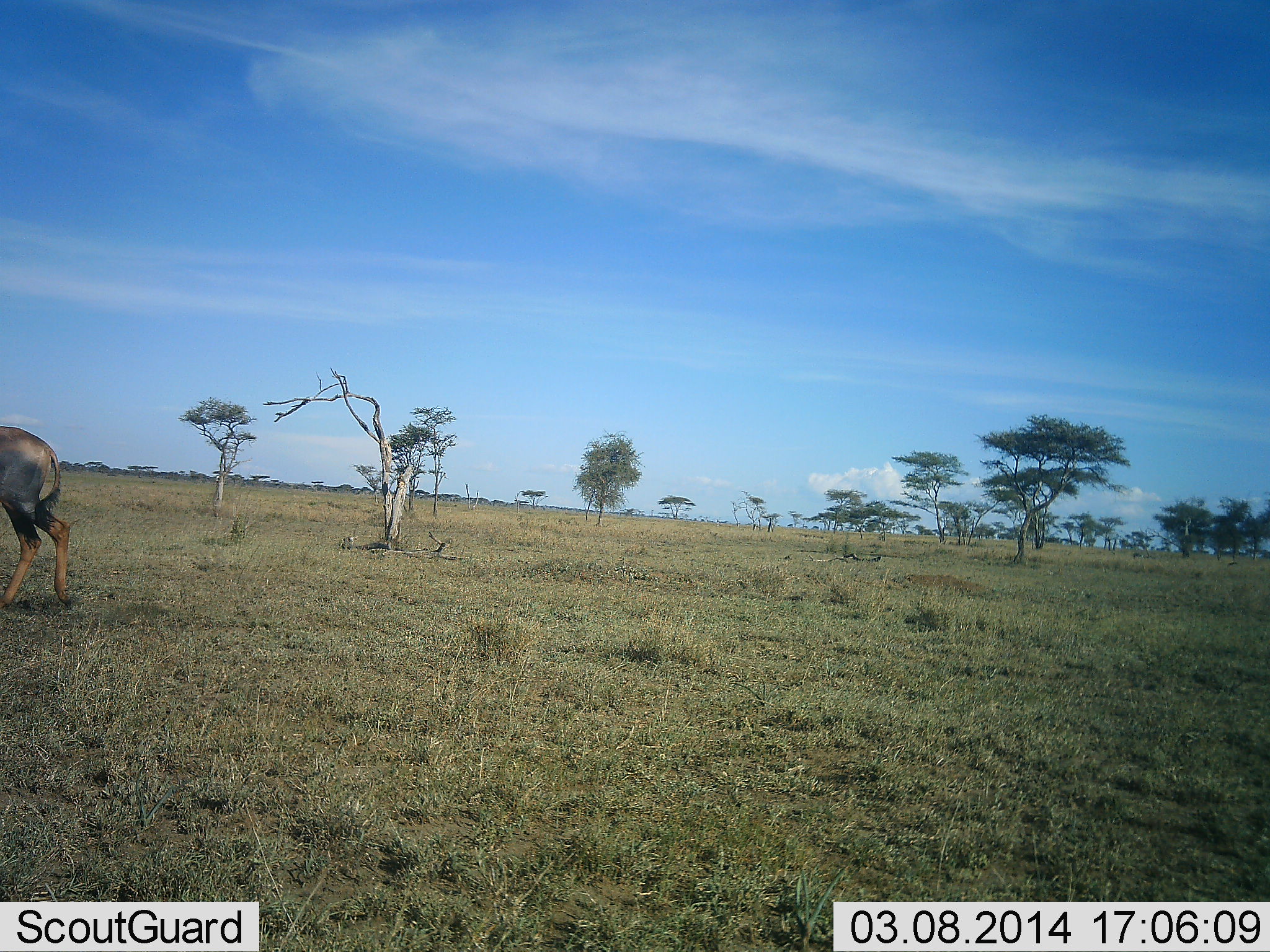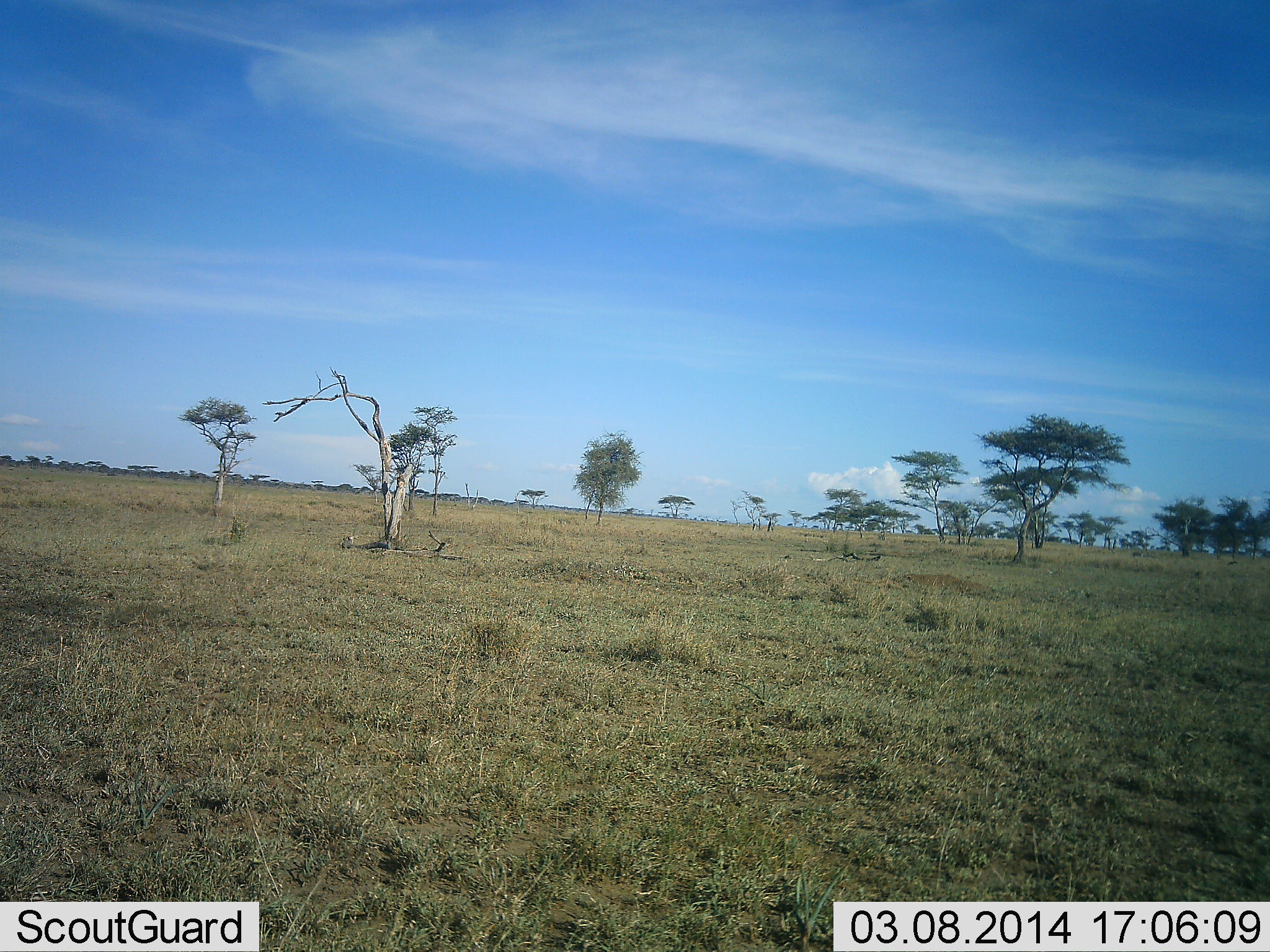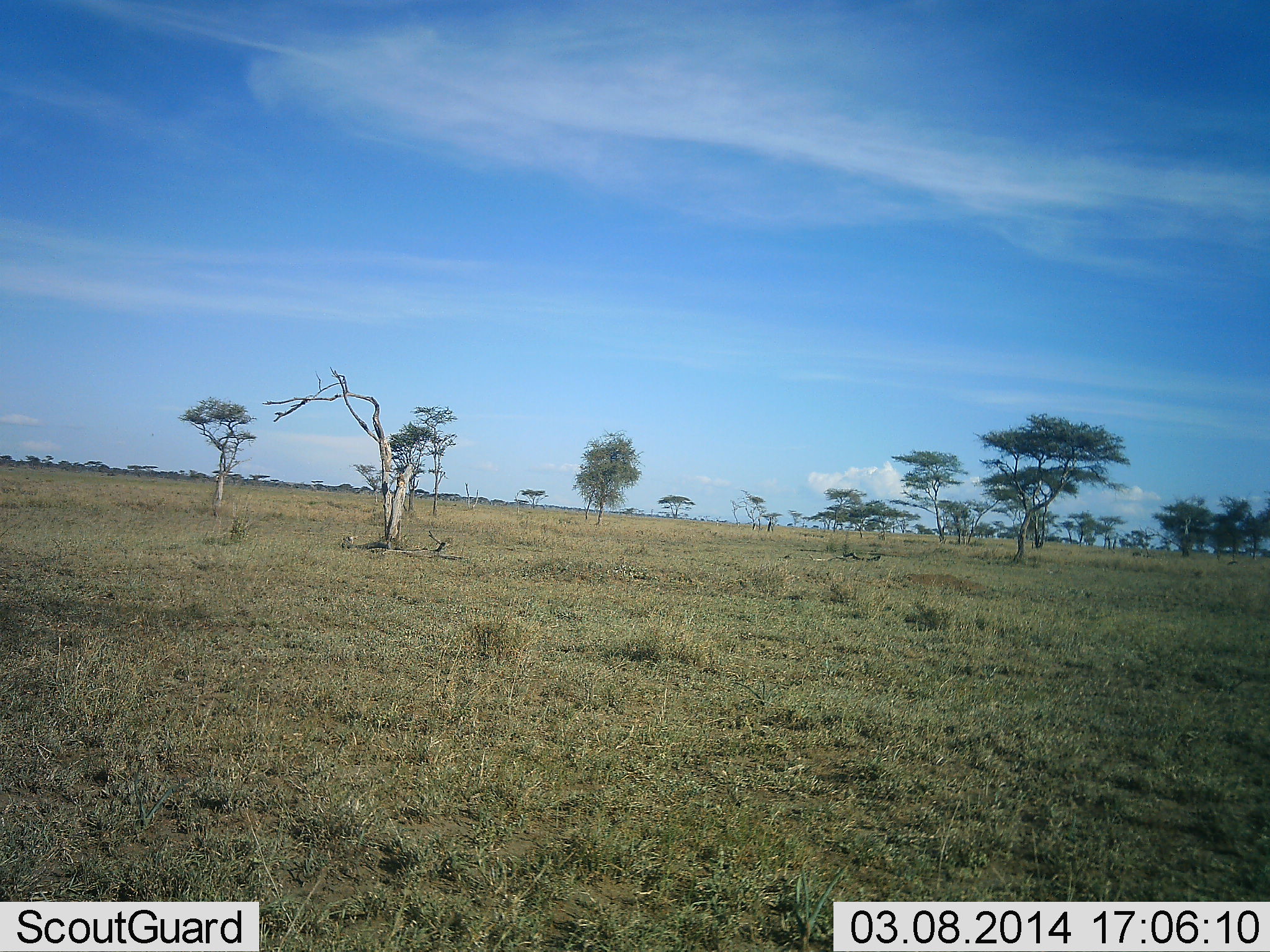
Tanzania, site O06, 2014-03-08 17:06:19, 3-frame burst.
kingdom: Animalia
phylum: Chordata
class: Mammalia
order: Artiodactyla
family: Bovidae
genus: Damaliscus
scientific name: Damaliscus lunatus jimela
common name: topi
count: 1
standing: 0%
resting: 0%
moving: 100%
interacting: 0%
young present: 0%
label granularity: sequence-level